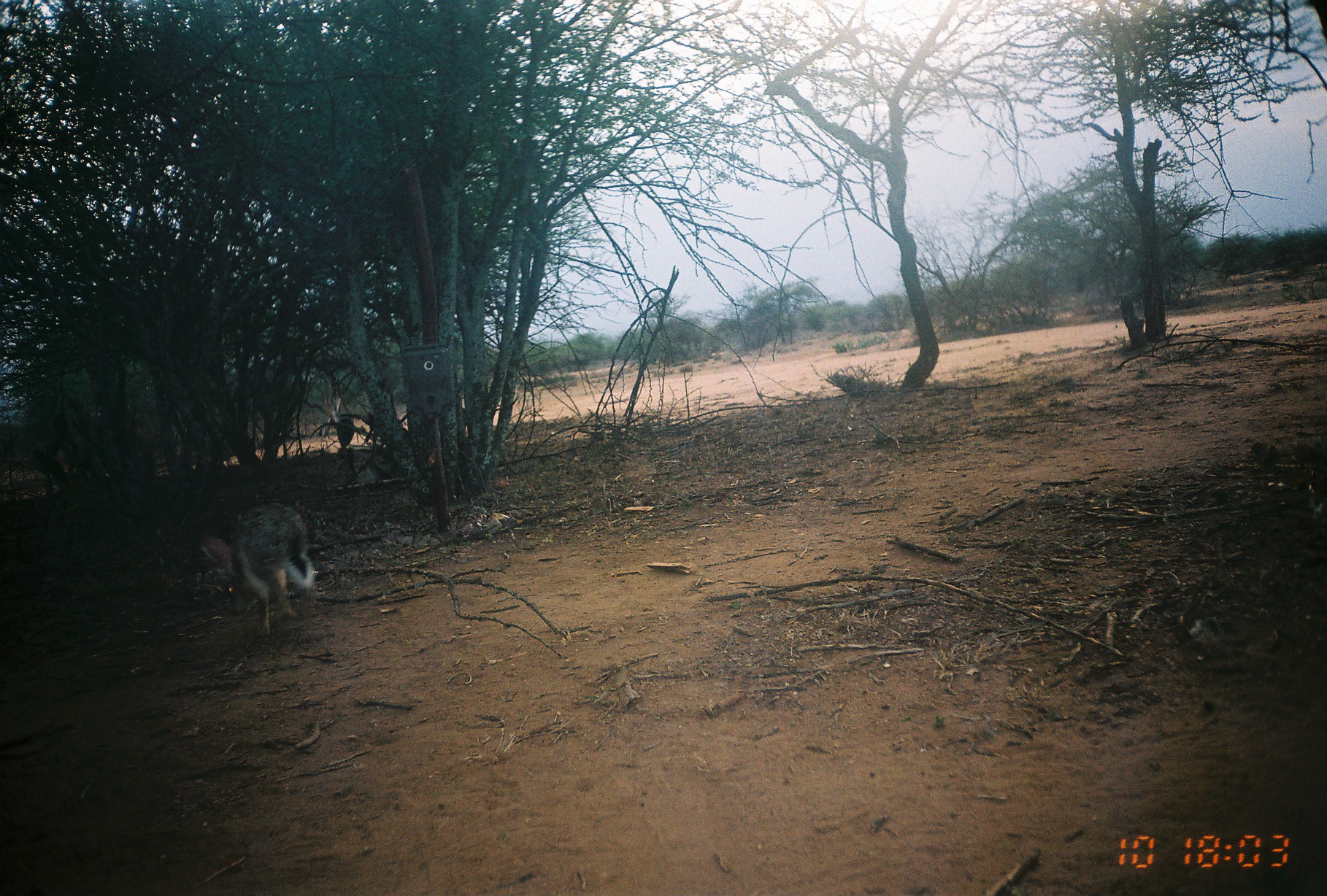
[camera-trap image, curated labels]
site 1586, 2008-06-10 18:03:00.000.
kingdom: Animalia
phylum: Chordata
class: Mammalia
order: Lagomorpha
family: Leporidae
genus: Lepus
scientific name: Lepus saxatilis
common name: scrub hare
Lepus saxatilis (scrub hare), count 1.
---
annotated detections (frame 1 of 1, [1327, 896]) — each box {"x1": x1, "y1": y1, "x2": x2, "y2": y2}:
lepus saxatilis: {"x1": 197, "y1": 503, "x2": 314, "y2": 638}